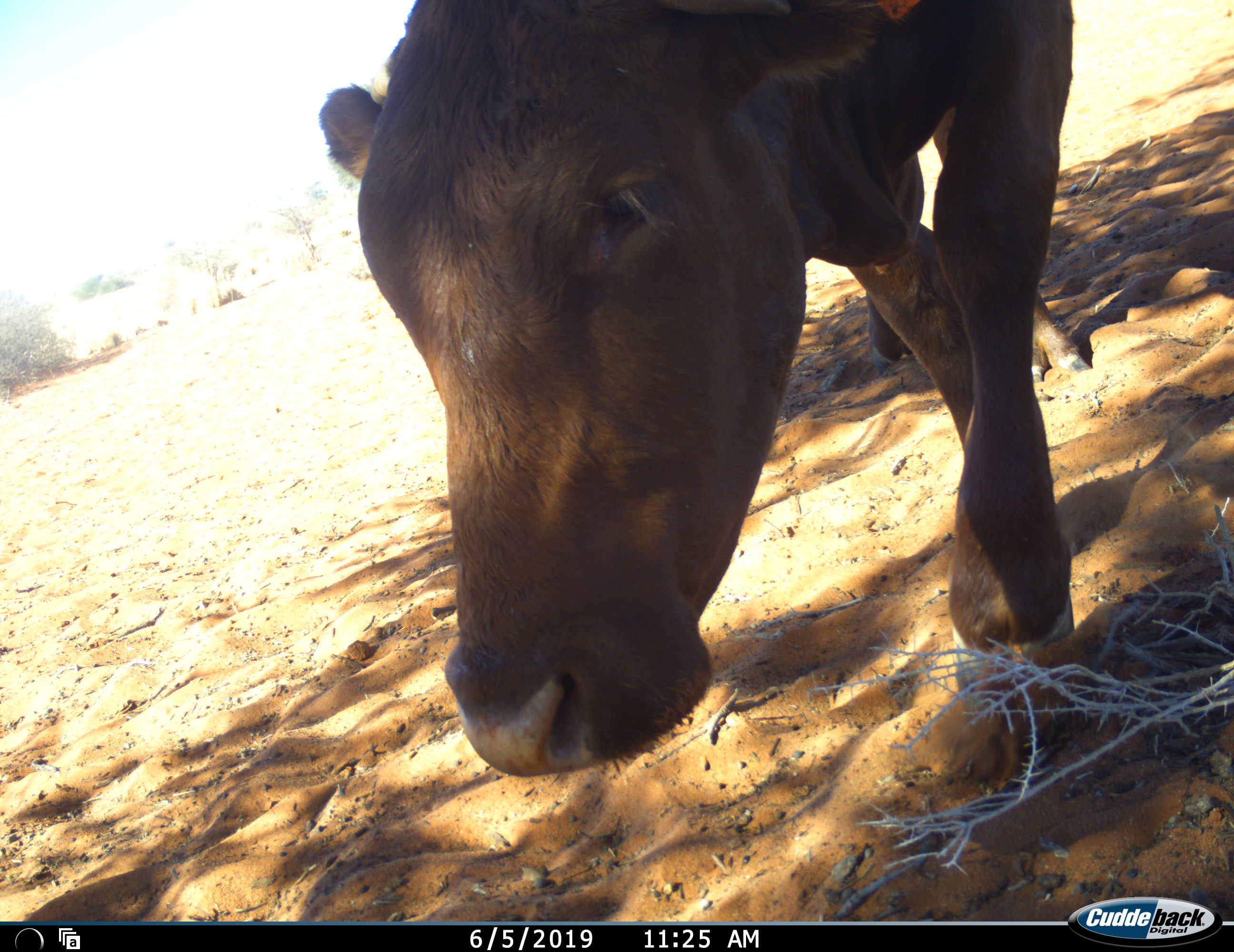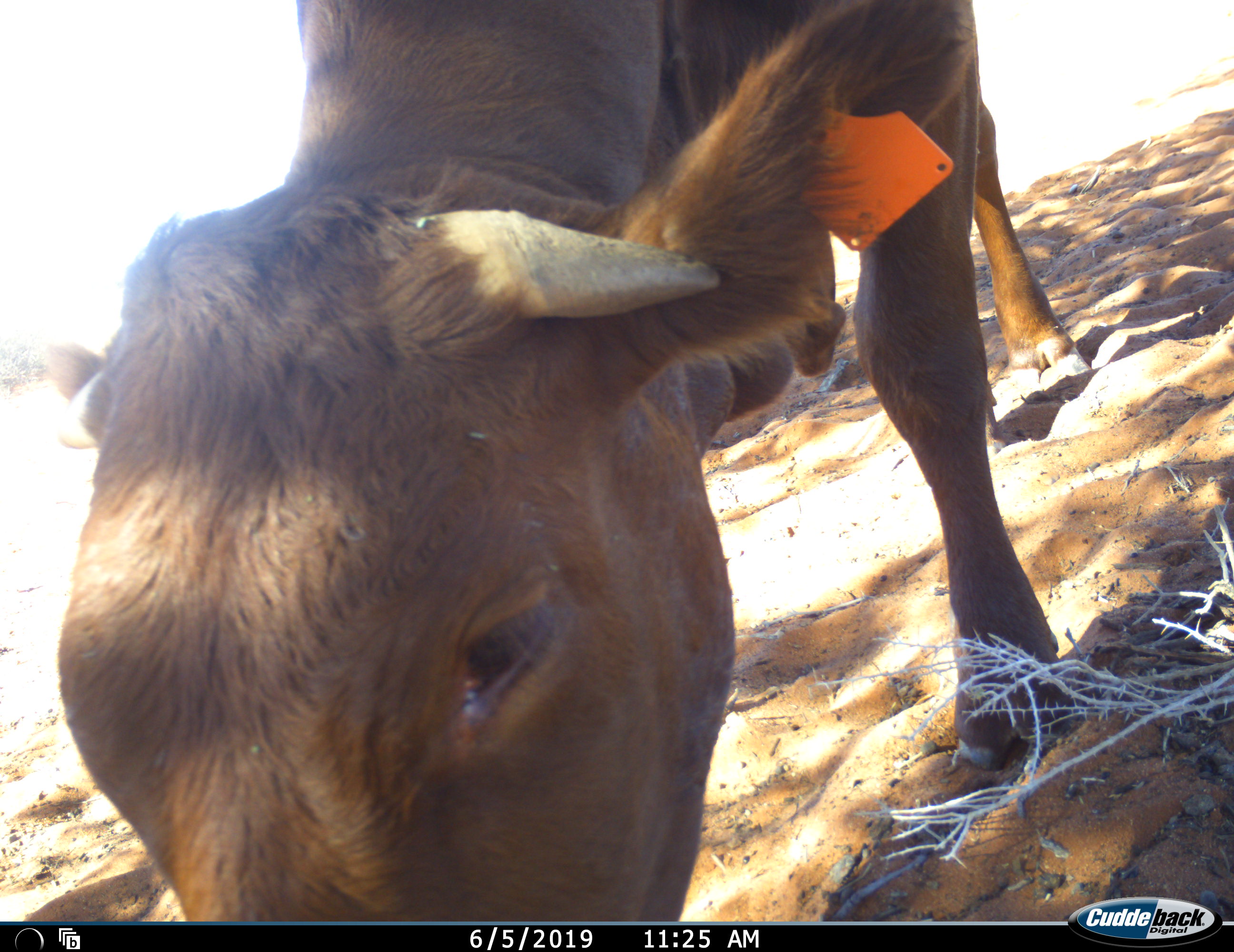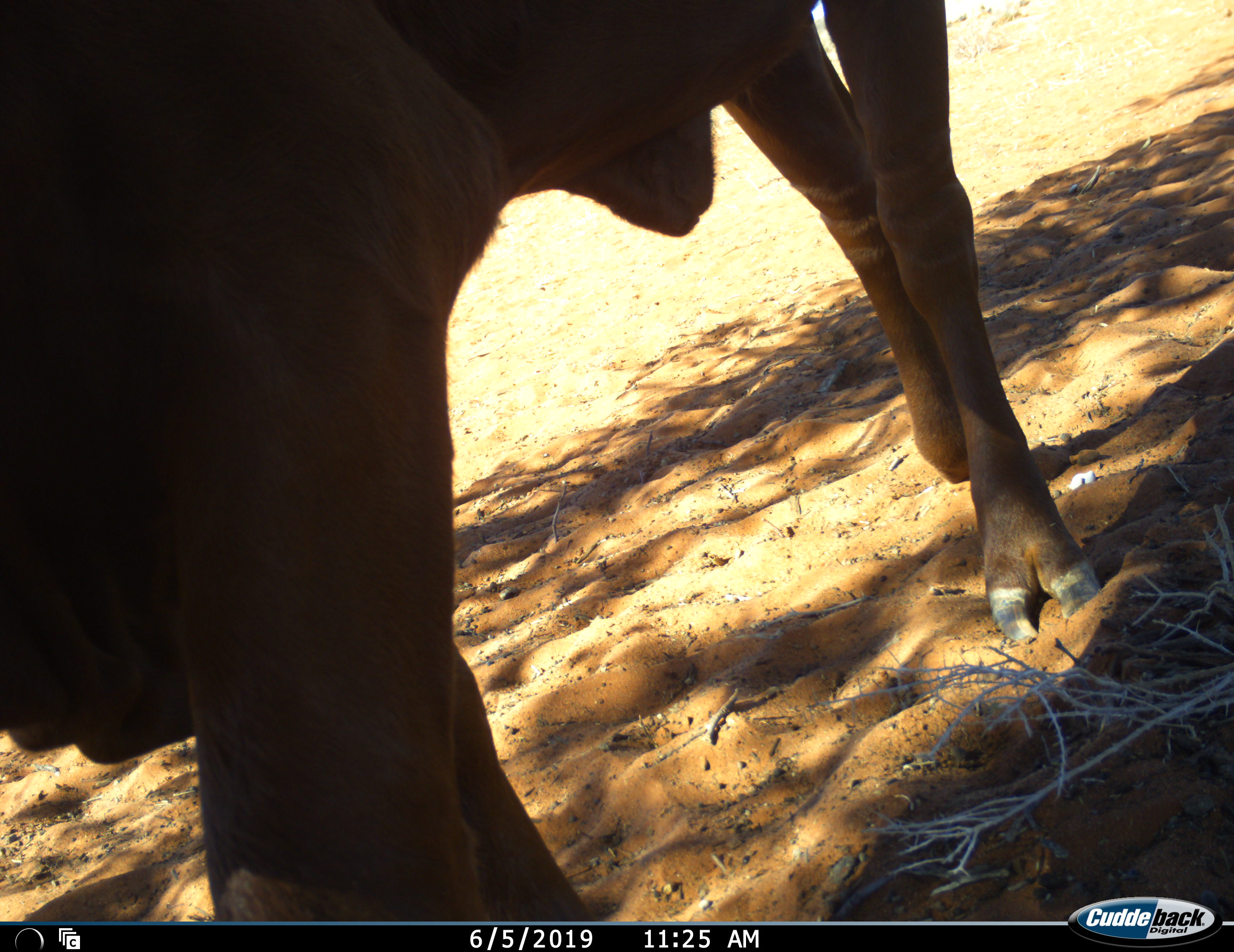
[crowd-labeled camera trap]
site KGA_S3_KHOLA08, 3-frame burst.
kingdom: Animalia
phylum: Chordata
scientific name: Vertebrata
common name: domestic animal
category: domesticanimal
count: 1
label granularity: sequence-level